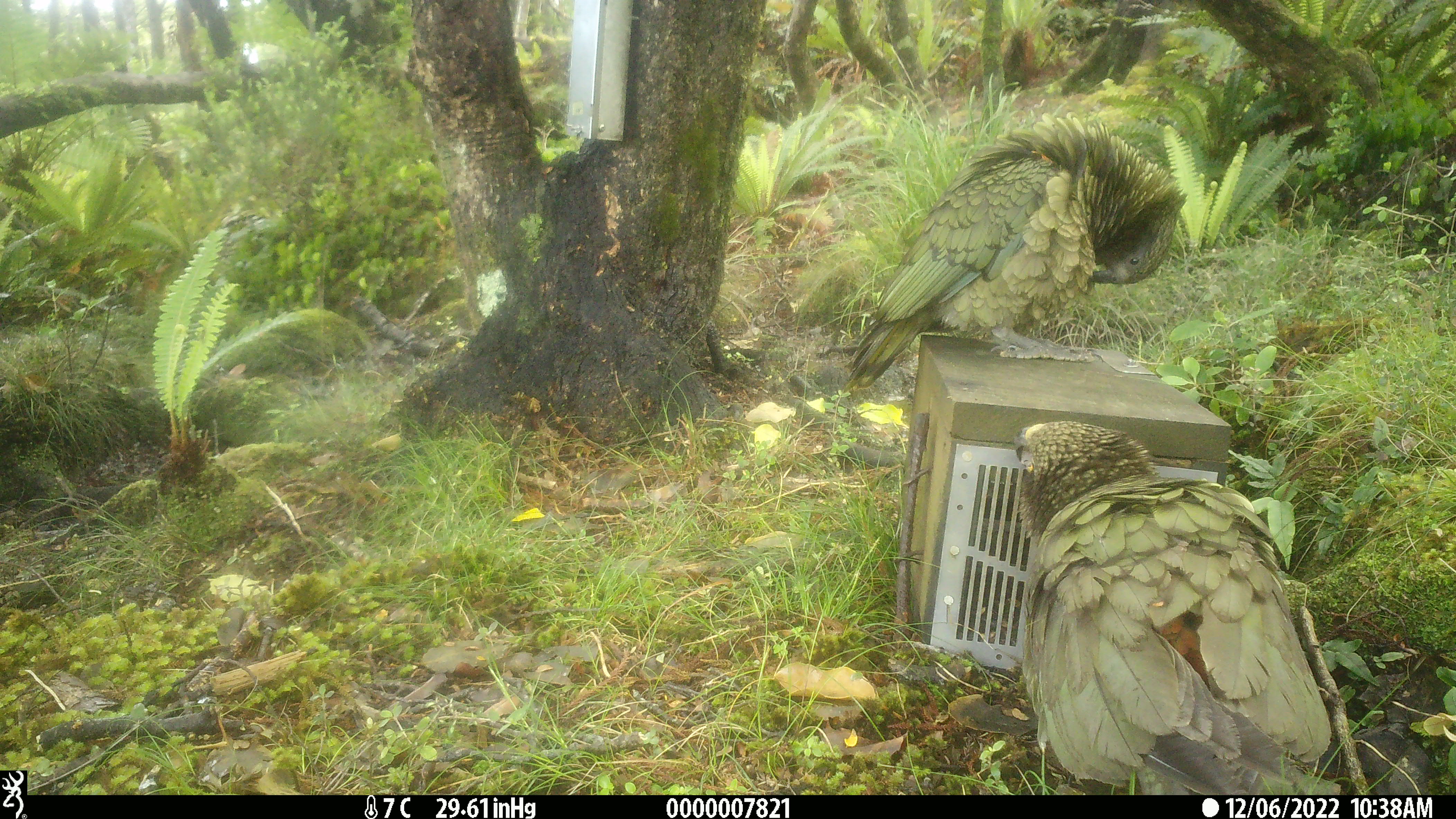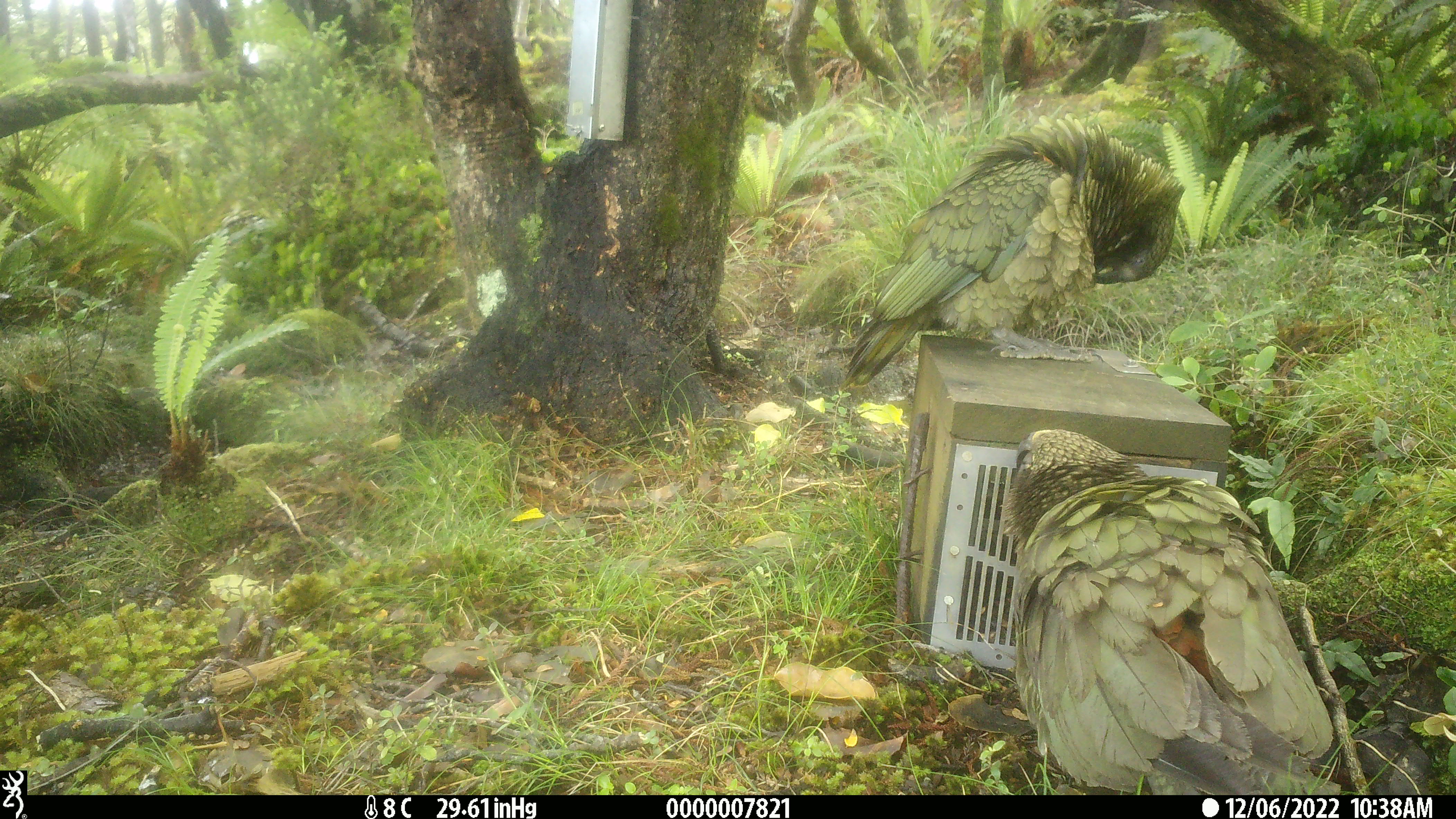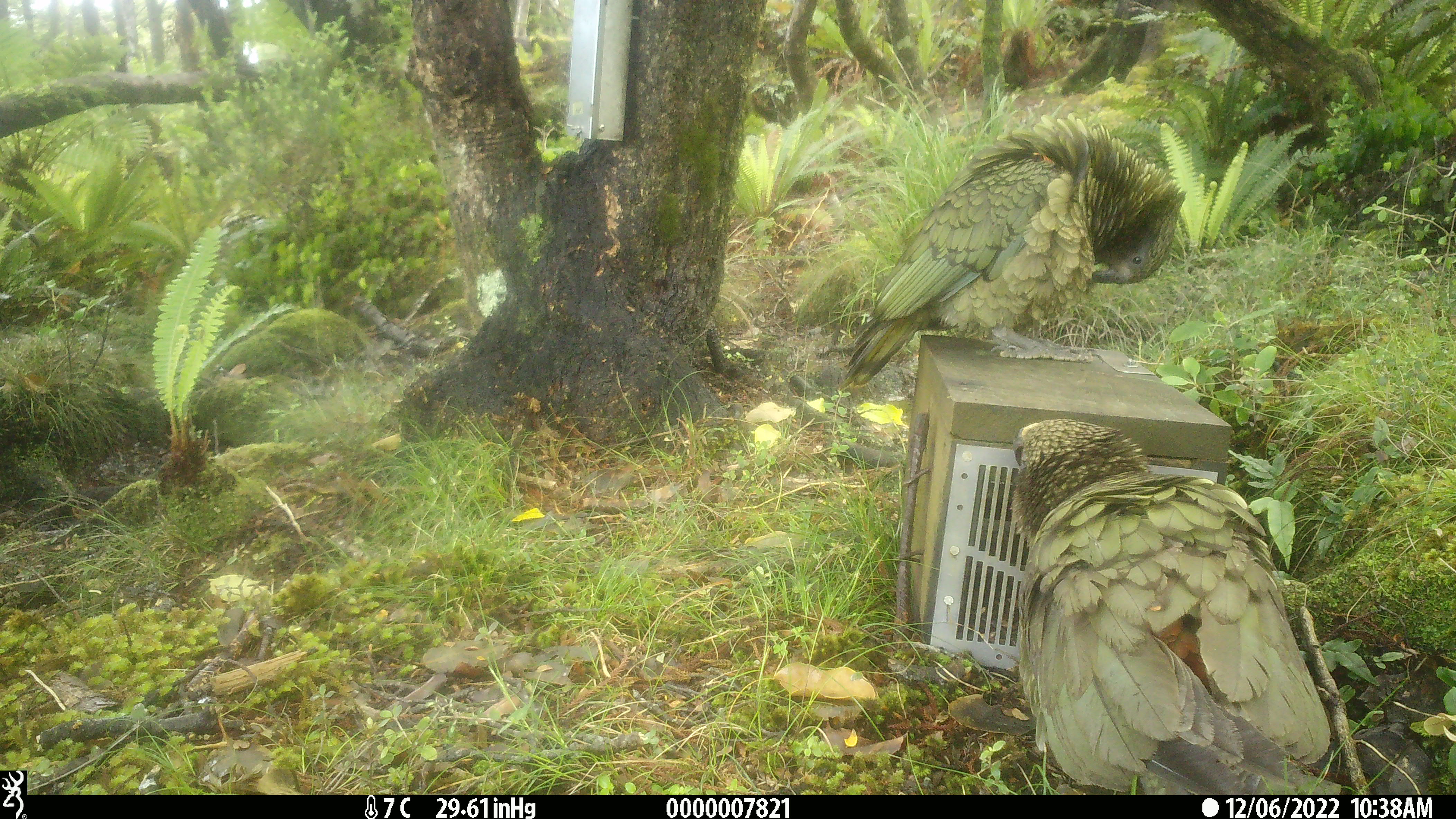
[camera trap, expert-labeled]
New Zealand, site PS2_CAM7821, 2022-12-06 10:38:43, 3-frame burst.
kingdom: Animalia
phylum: Chordata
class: Aves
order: Psittaciformes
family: Strigopidae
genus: Nestor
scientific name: Nestor notabilis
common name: kea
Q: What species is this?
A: Kea (Nestor notabilis).